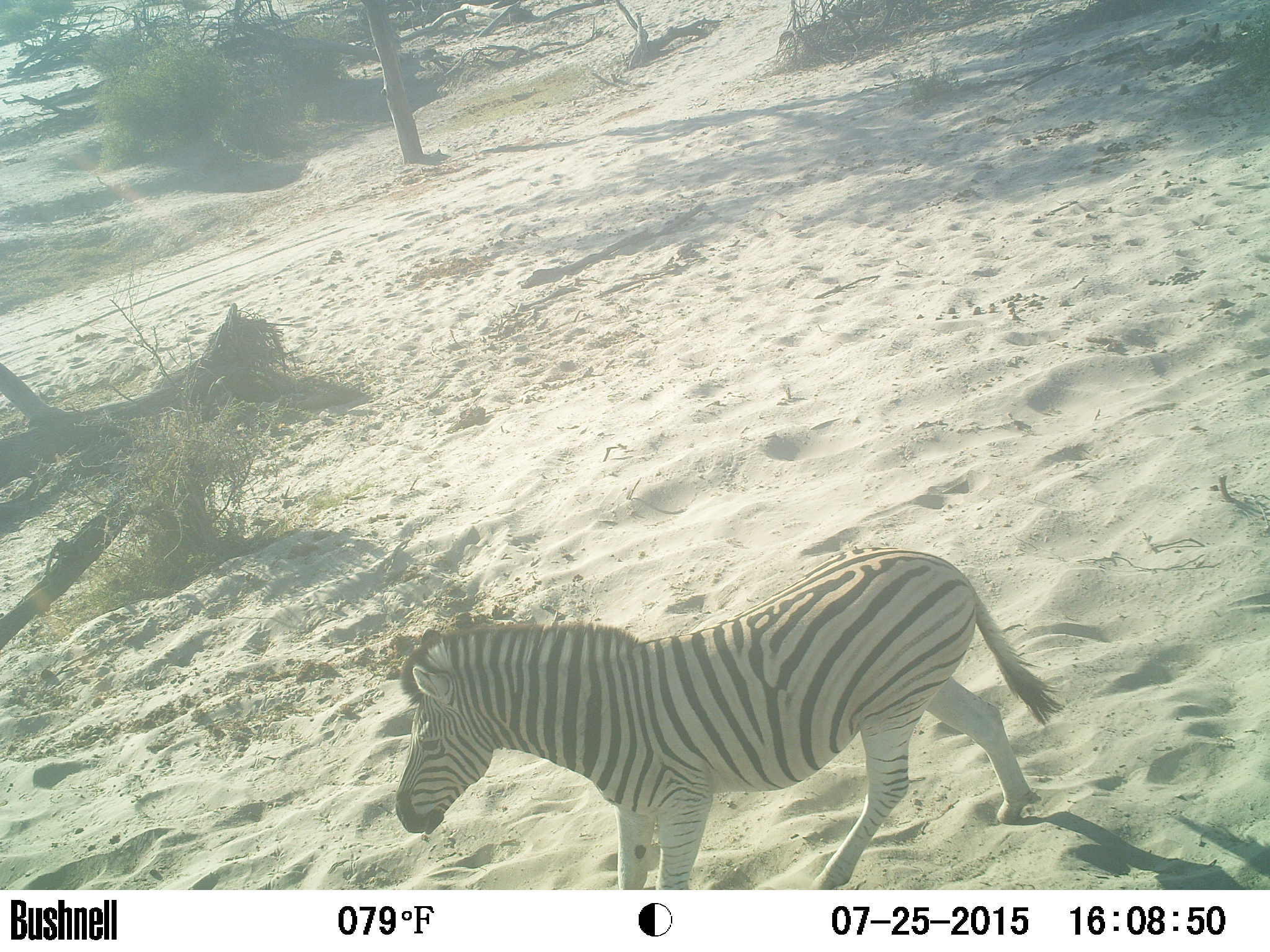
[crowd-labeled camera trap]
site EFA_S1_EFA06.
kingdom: Animalia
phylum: Chordata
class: Mammalia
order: Perissodactyla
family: Equidae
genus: Equus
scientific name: Equus quagga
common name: plains zebra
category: zebraplains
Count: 1.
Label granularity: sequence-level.